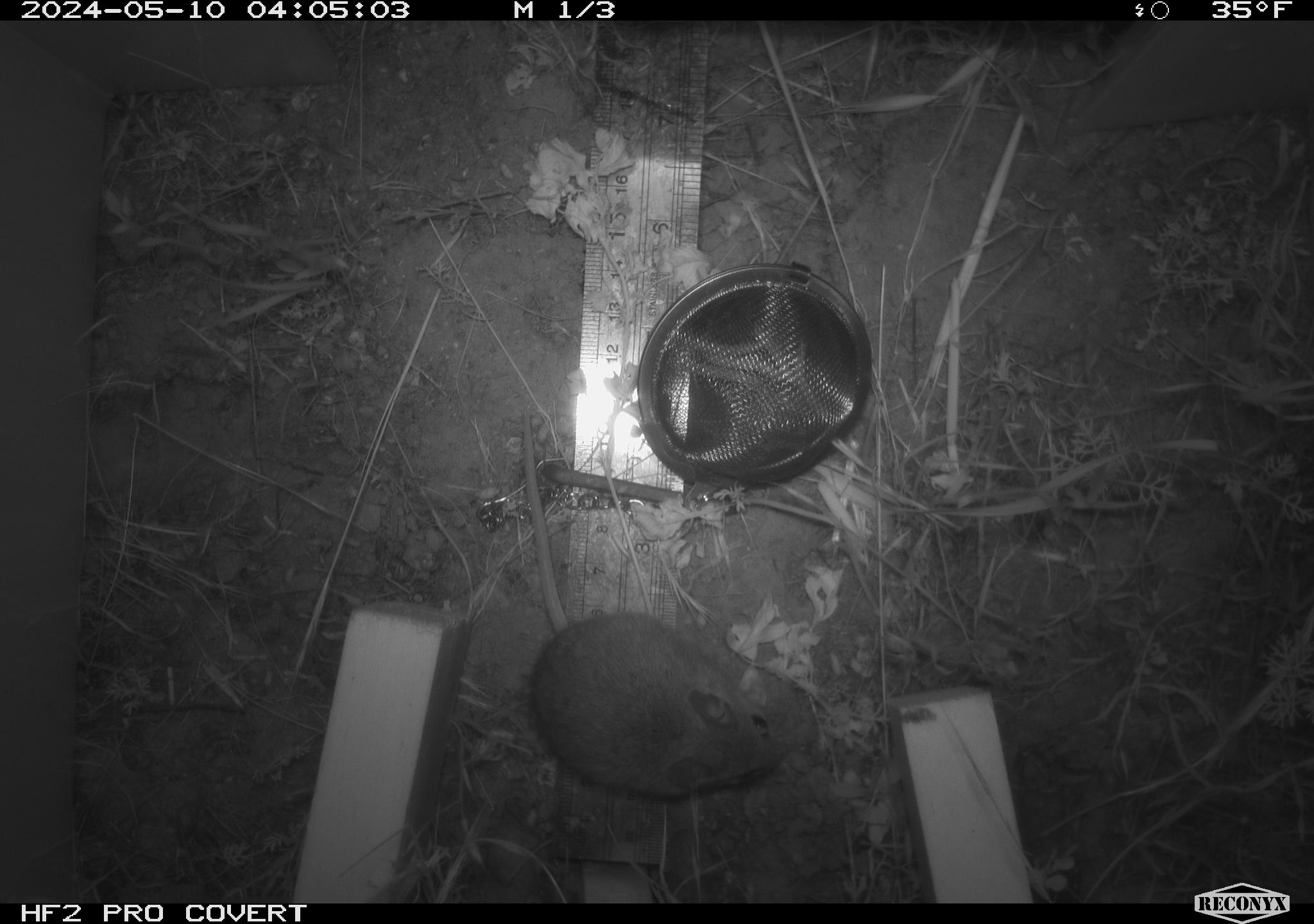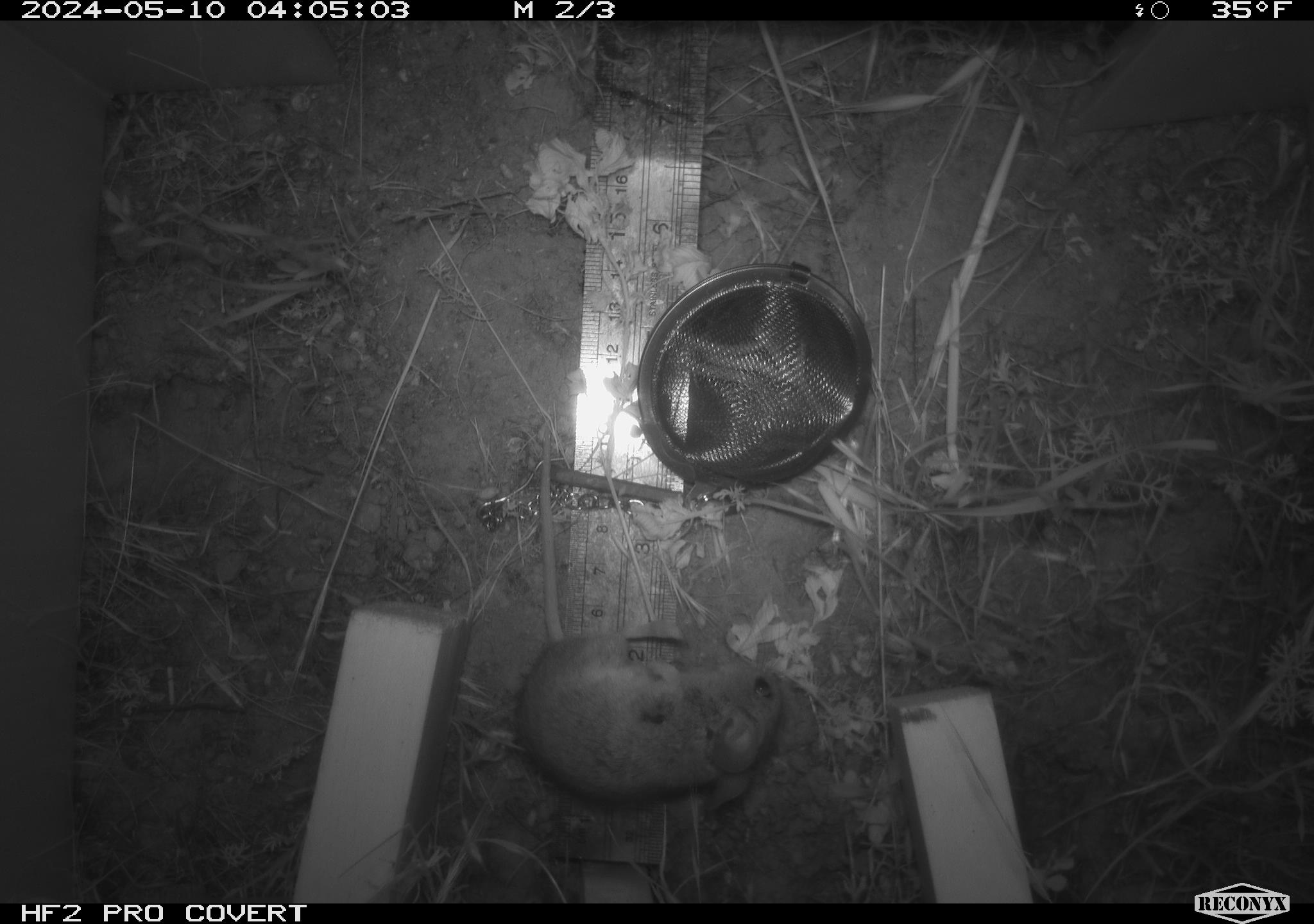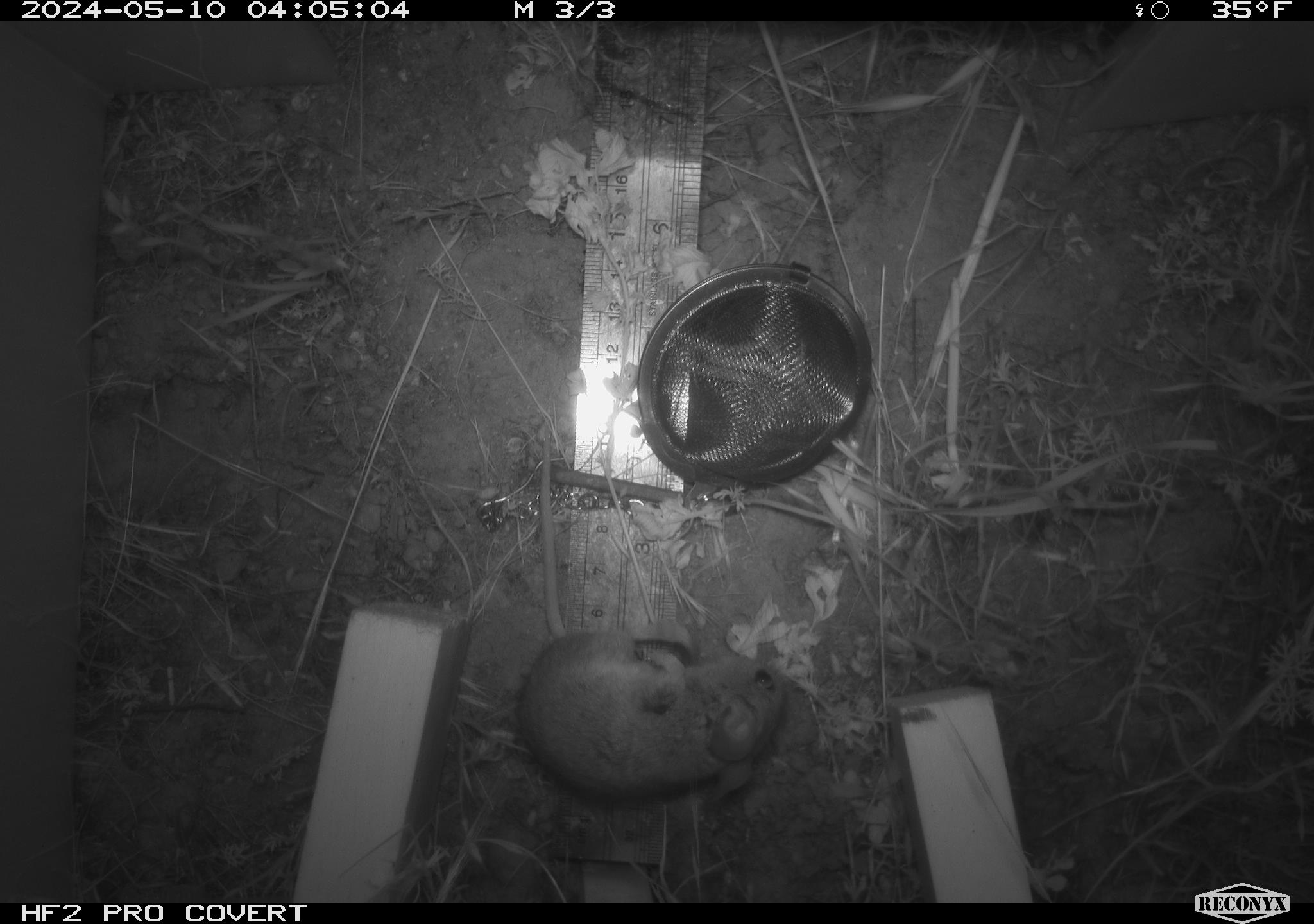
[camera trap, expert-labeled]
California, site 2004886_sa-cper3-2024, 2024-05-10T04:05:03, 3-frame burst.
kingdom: Animalia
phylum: Chordata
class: Mammalia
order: Rodentia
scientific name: Rodentia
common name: rodent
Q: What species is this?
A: Rodent (Rodentia).